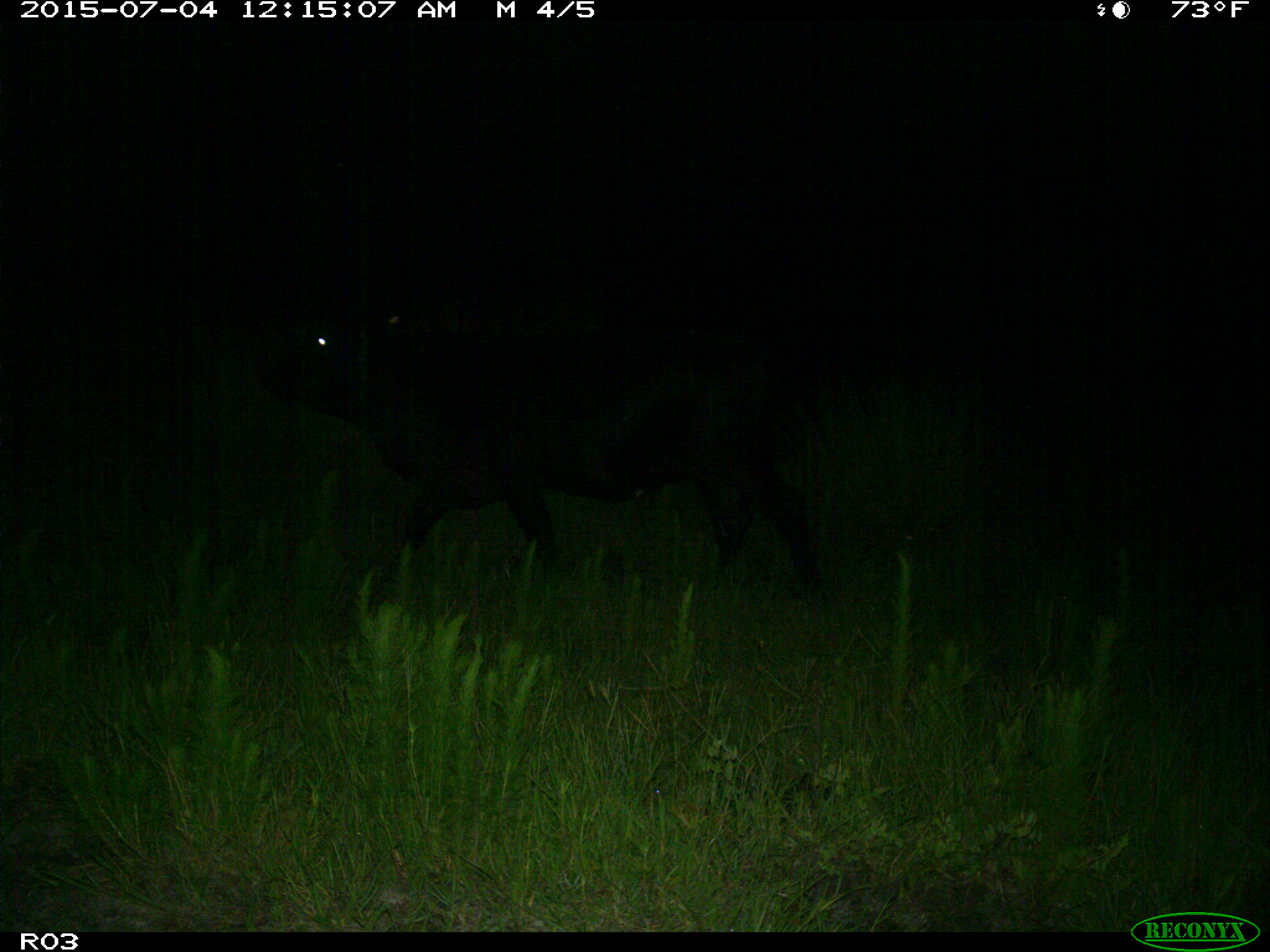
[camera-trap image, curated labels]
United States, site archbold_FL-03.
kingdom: Animalia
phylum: Chordata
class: Mammalia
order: Artiodactyla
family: Bovidae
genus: Bos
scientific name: Bos taurus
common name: domestic cow